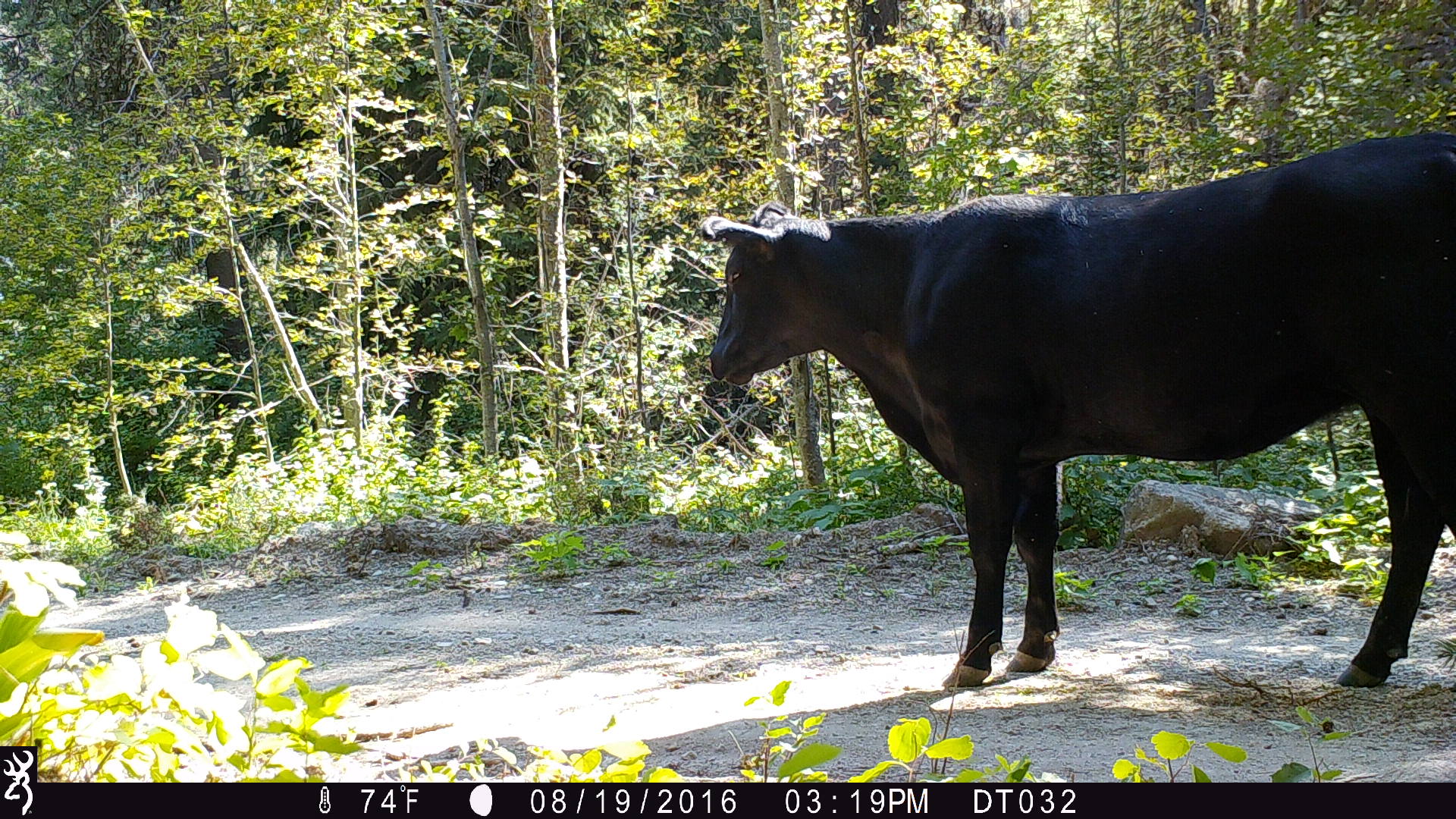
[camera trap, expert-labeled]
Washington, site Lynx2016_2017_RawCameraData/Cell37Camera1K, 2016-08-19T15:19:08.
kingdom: Animalia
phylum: Chordata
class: Mammalia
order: Artiodactyla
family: Bovidae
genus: Bos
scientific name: Bos taurus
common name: domestic cattle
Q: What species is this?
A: Domestic cattle (Bos taurus).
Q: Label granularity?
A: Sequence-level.